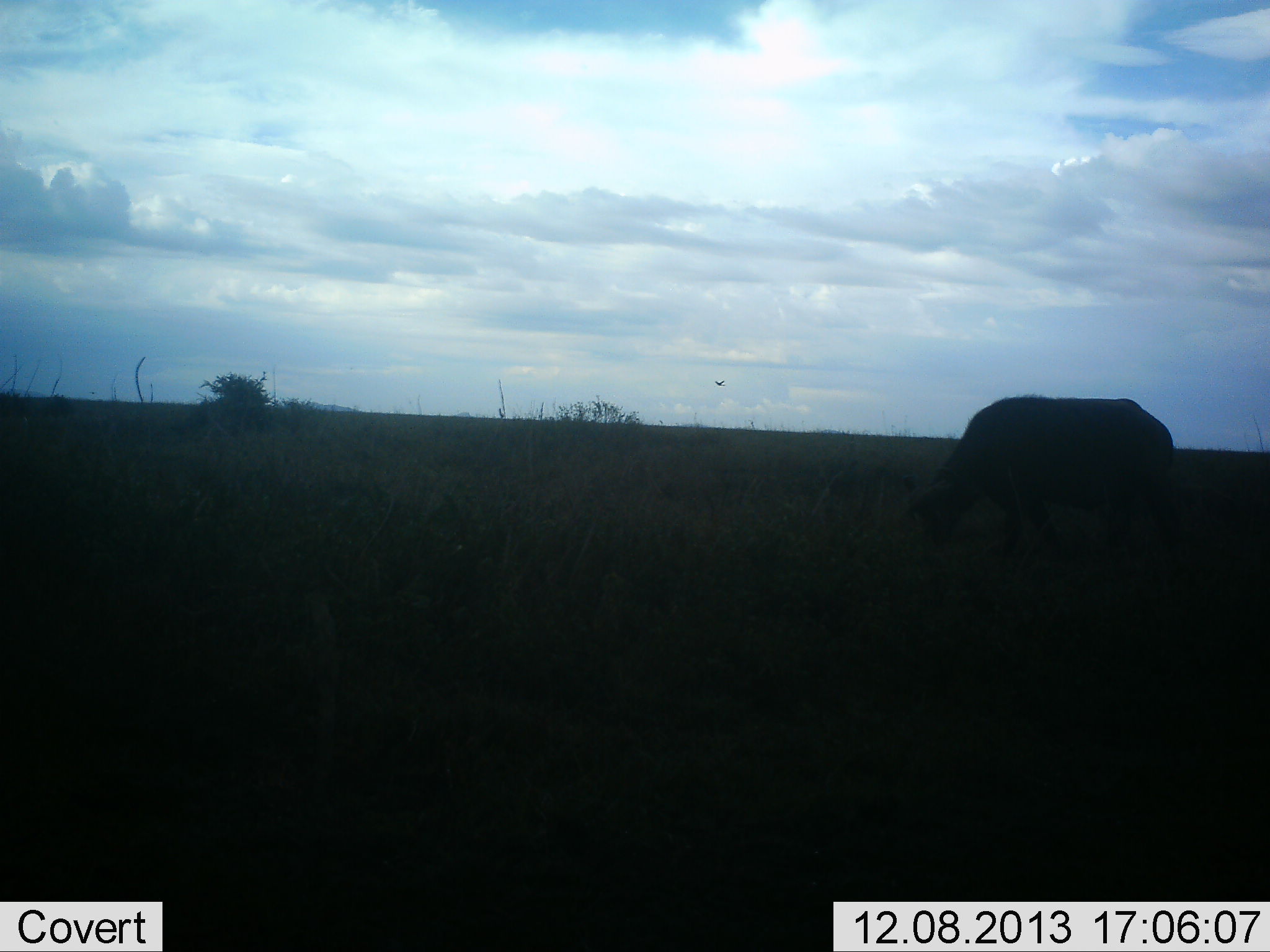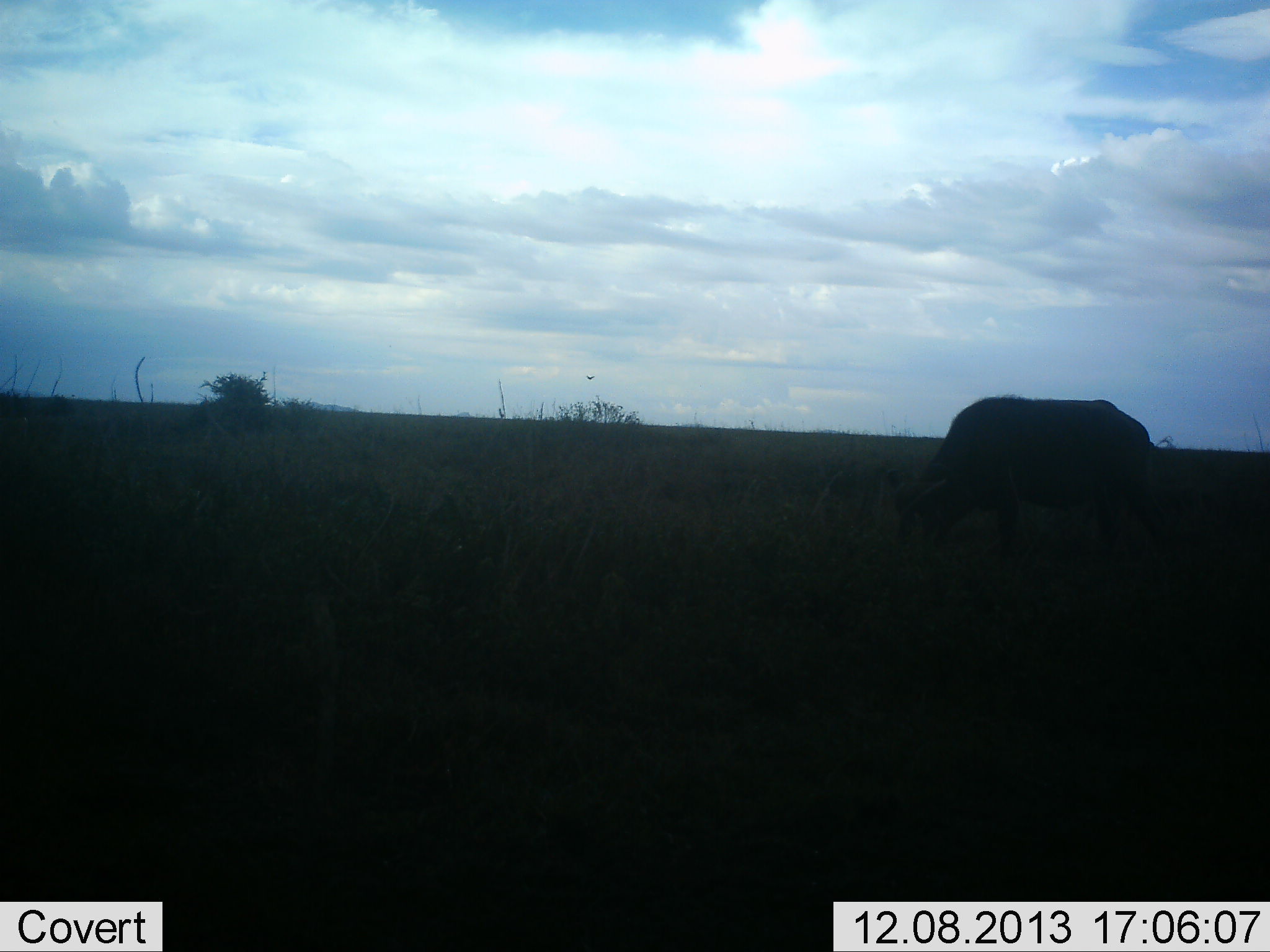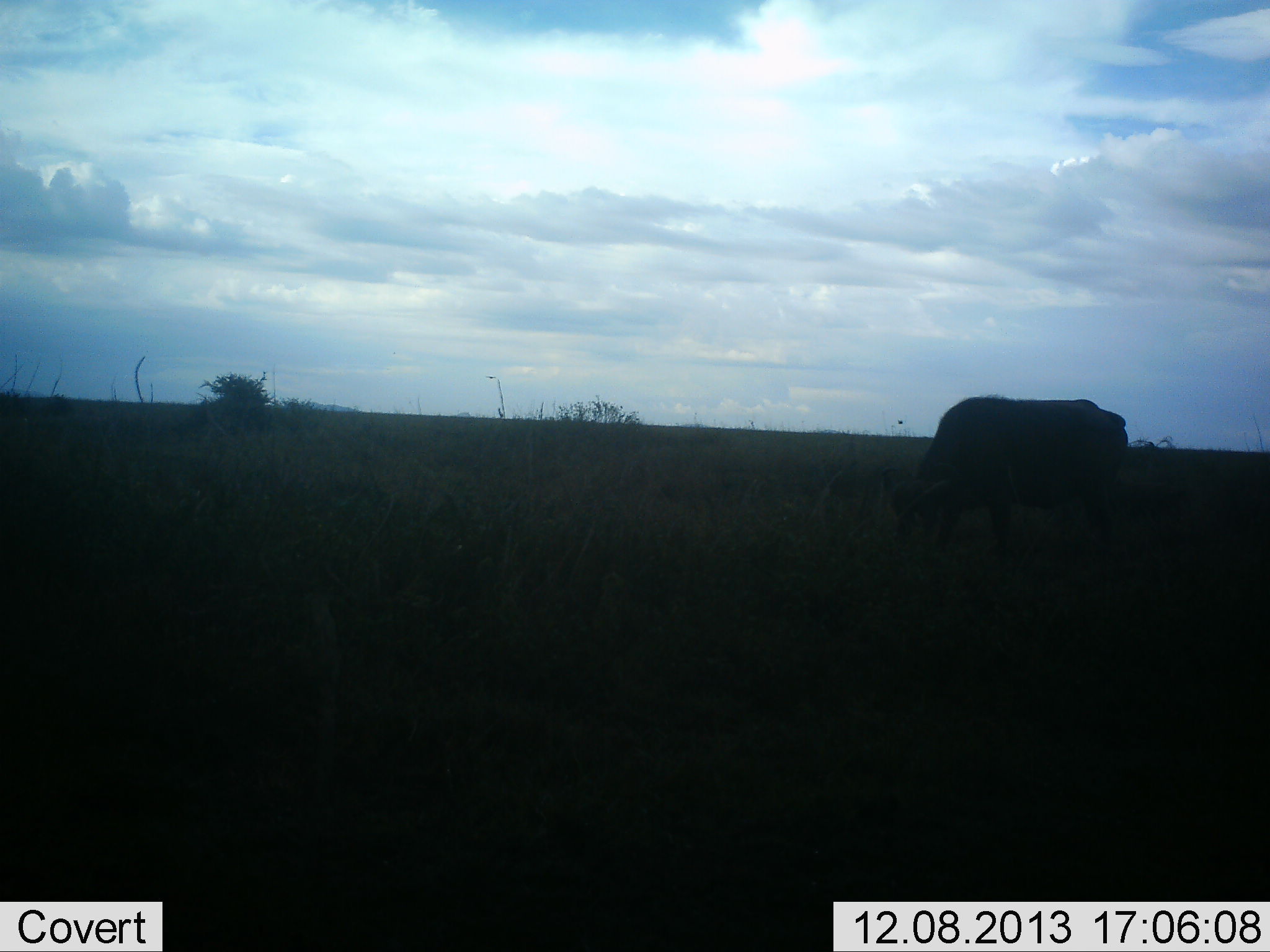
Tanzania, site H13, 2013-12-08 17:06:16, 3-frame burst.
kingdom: Animalia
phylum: Chordata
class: Mammalia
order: Artiodactyla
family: Bovidae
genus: Syncerus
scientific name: Syncerus caffer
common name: cape buffalo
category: buffalo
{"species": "buffalo (cape buffalo) (Syncerus caffer)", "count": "1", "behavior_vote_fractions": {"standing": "18%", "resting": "0%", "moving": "9%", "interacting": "0%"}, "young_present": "0%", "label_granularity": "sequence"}